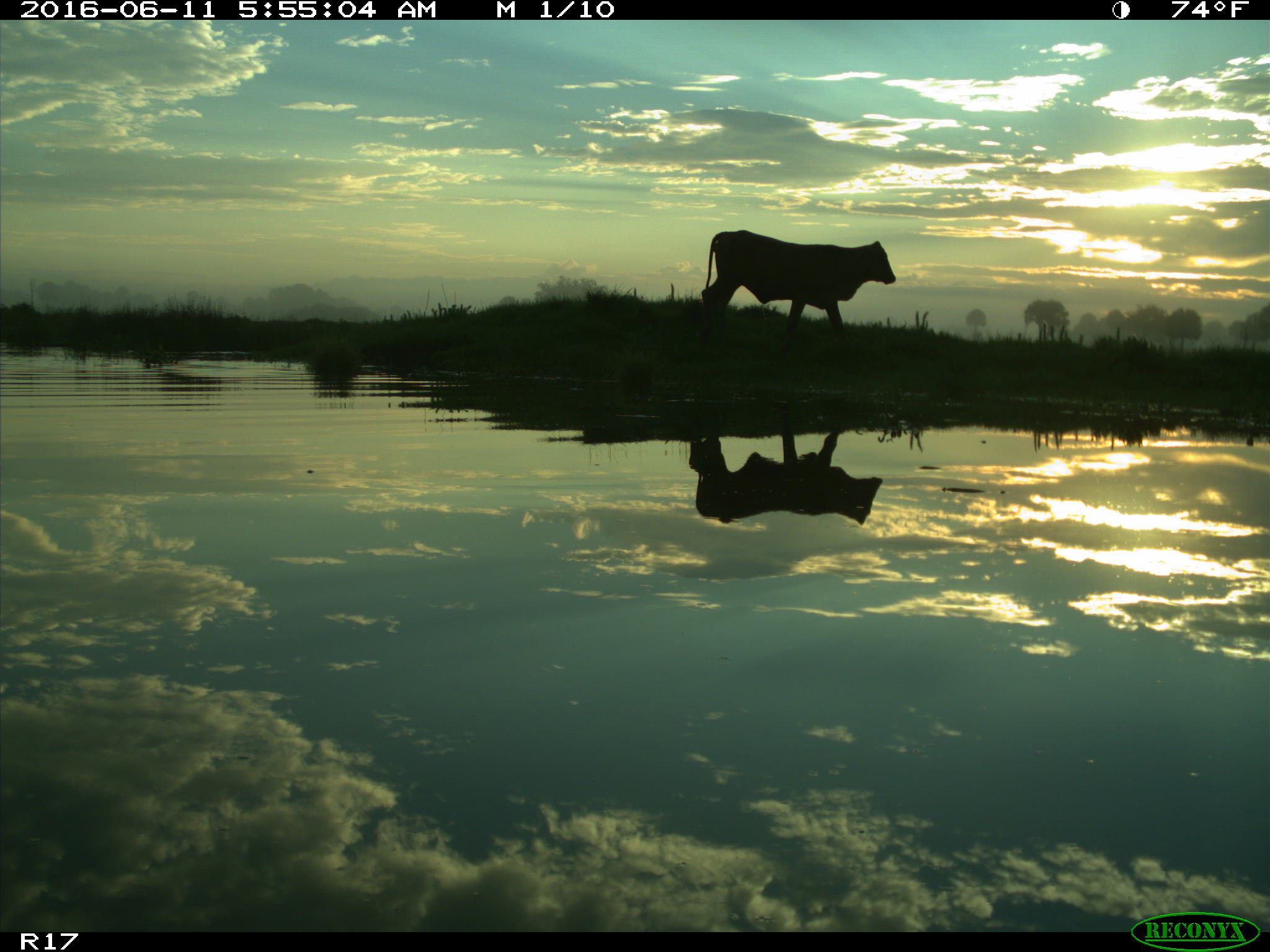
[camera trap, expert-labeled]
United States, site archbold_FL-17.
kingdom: Animalia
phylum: Chordata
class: Mammalia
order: Artiodactyla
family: Bovidae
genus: Bos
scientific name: Bos taurus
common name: domestic cow